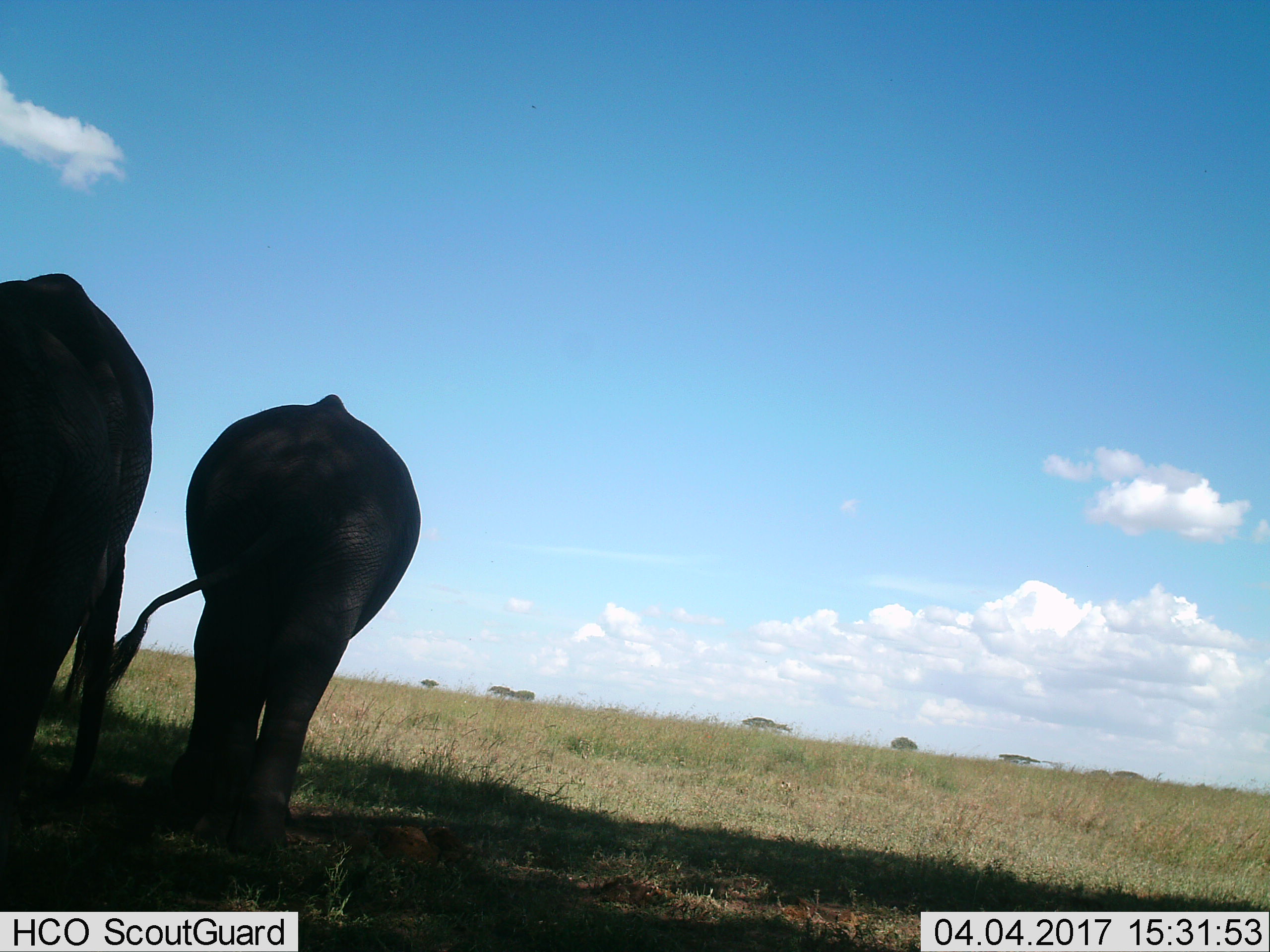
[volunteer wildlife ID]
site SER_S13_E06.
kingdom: Animalia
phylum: Chordata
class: Mammalia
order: Proboscidea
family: Elephantidae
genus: Loxodonta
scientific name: Loxodonta africana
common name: african bush elephant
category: elephant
Elephant (african bush elephant) (Loxodonta africana), count 2. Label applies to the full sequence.